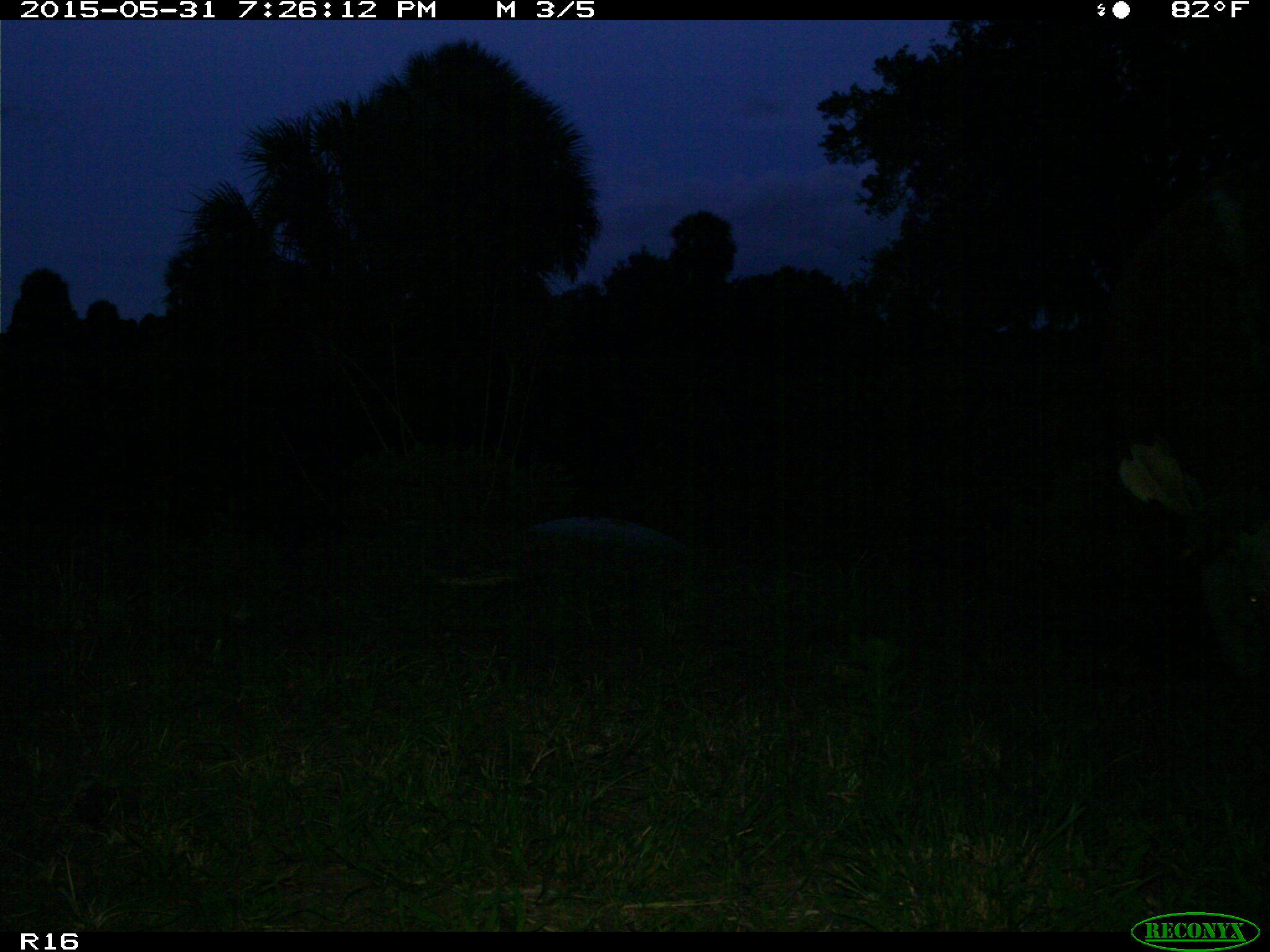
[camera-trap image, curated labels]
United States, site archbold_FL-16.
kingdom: Animalia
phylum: Chordata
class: Mammalia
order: Artiodactyla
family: Bovidae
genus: Bos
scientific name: Bos taurus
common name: domestic cow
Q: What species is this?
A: Bos taurus (domestic cow).